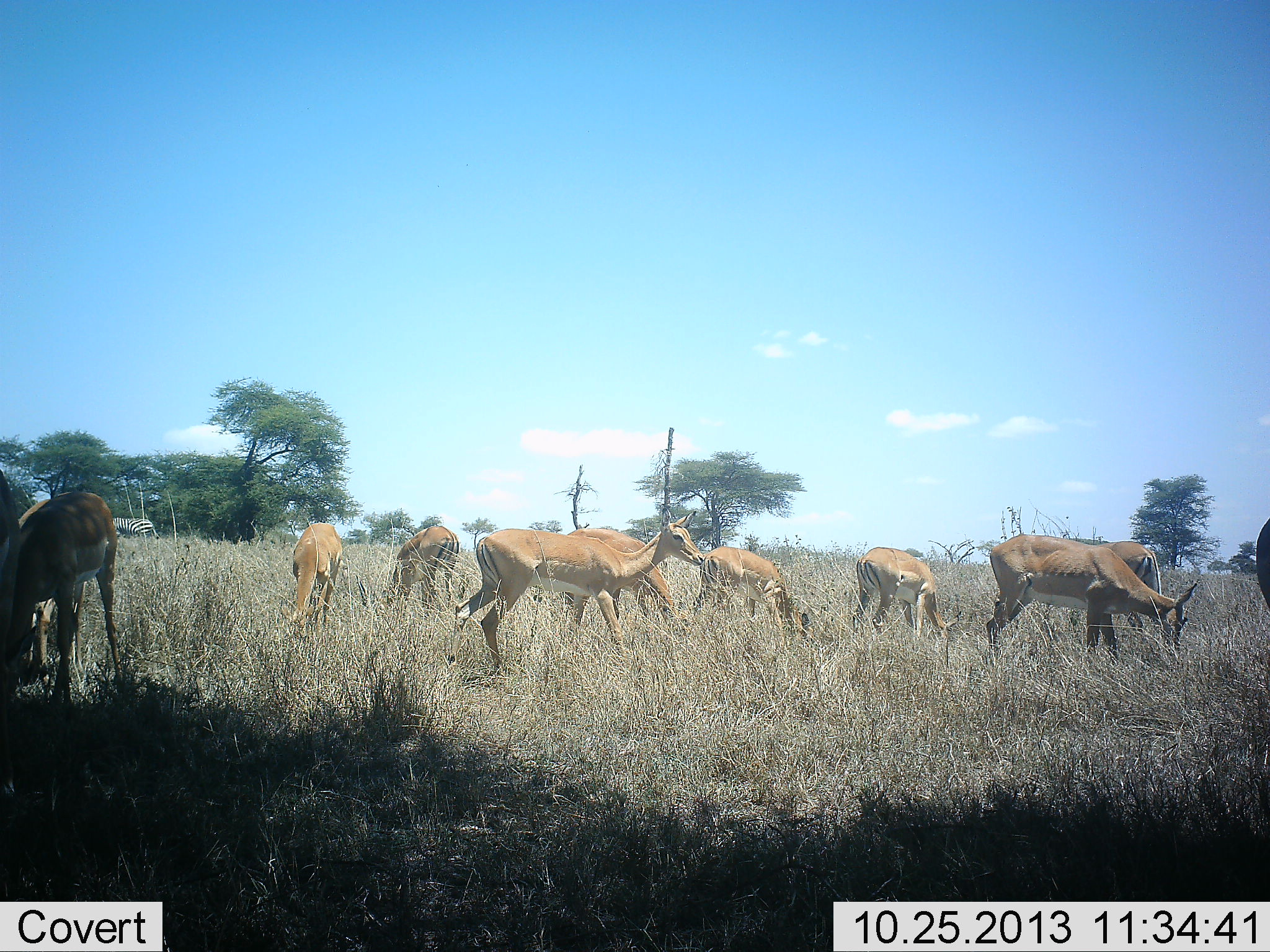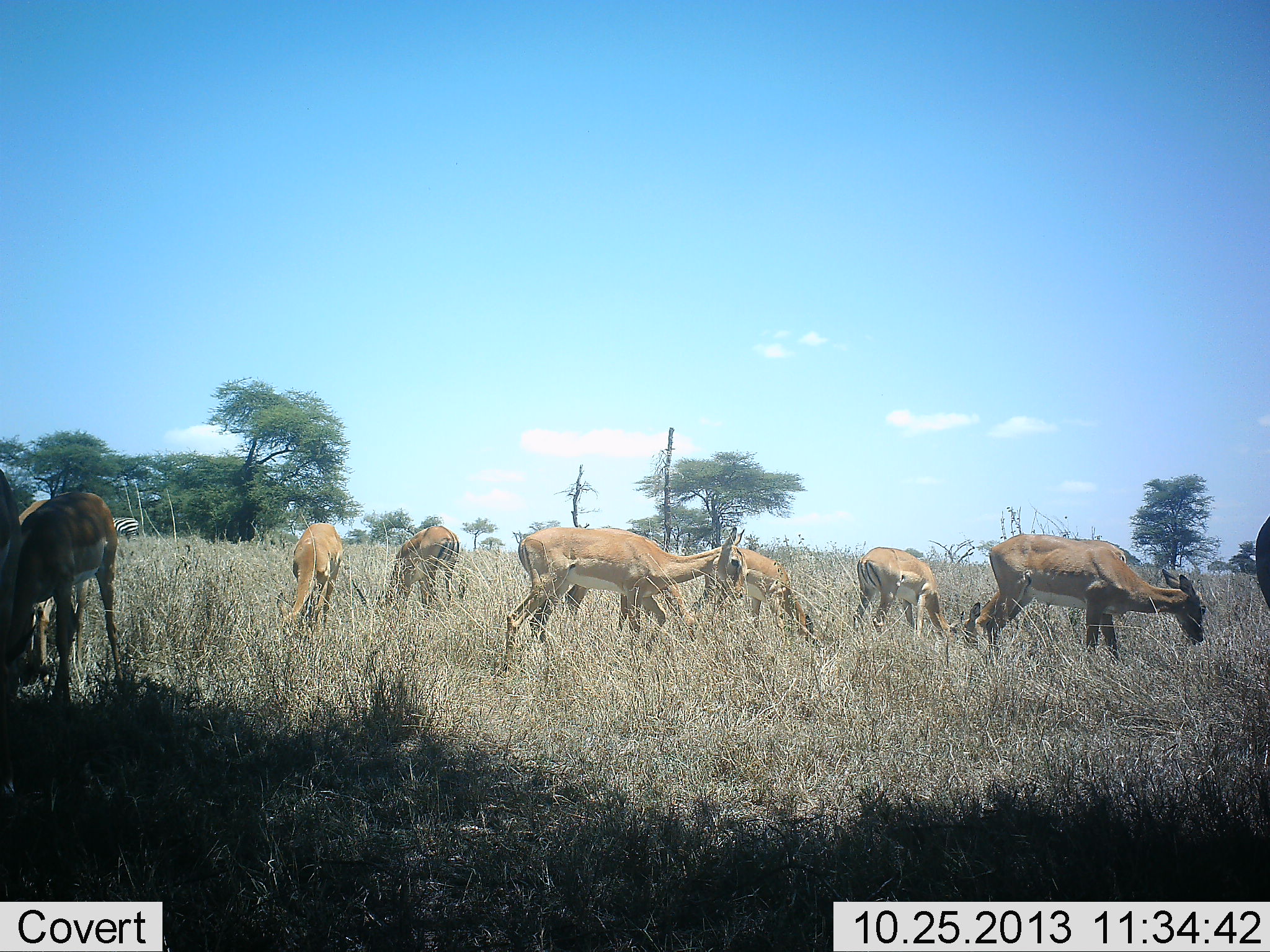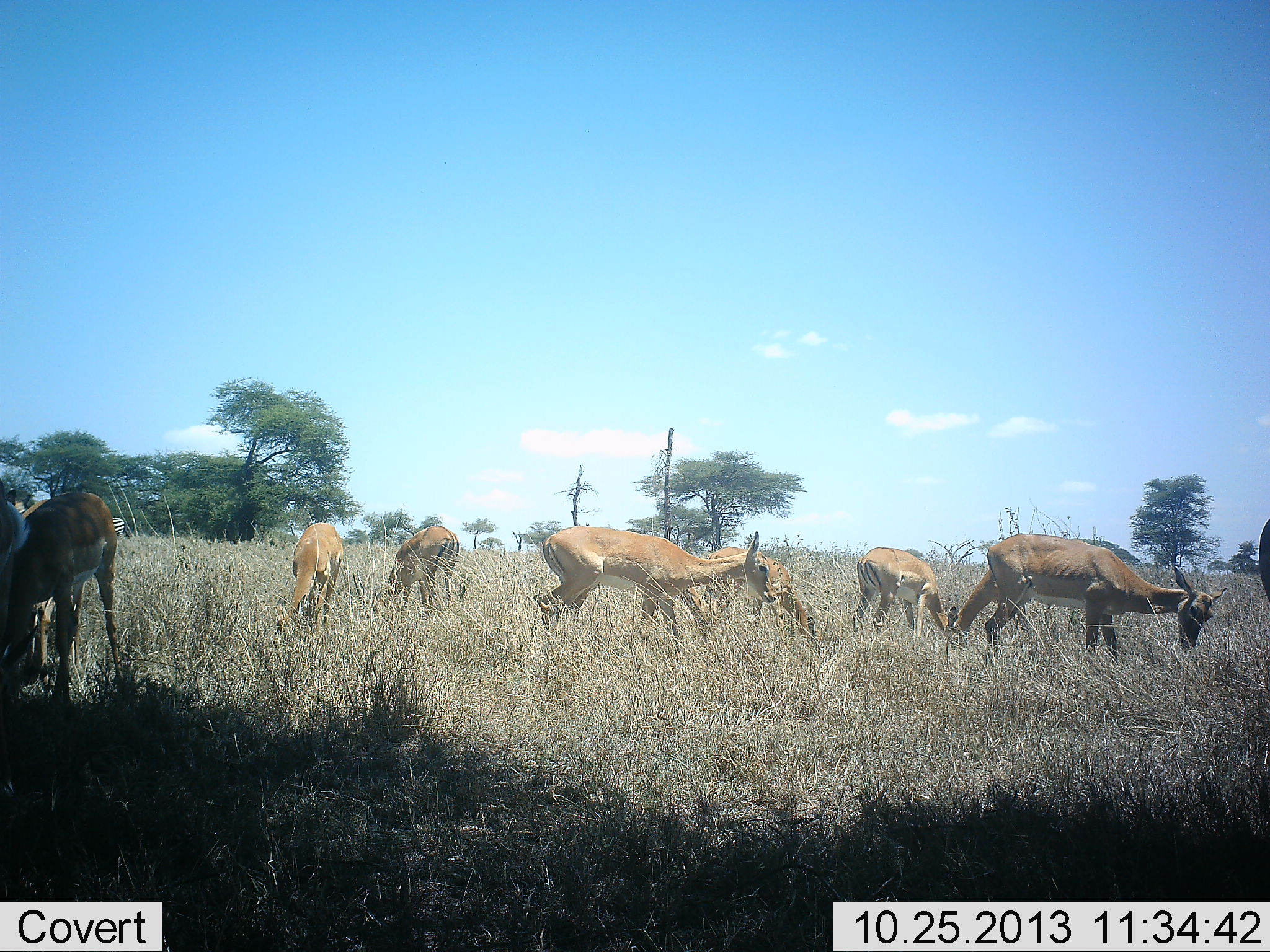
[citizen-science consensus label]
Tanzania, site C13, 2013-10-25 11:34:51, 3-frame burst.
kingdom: Animalia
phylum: Chordata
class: Mammalia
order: Artiodactyla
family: Bovidae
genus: Aepyceros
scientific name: Aepyceros melampus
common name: impala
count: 10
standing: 36%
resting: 0%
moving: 45%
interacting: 0%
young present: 0%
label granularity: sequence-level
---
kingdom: Animalia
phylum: Chordata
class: Mammalia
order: Perissodactyla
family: Equidae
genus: Equus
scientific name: Equus quagga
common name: plains zebra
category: zebra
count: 1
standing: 29%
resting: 0%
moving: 64%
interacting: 7%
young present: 0%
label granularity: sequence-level